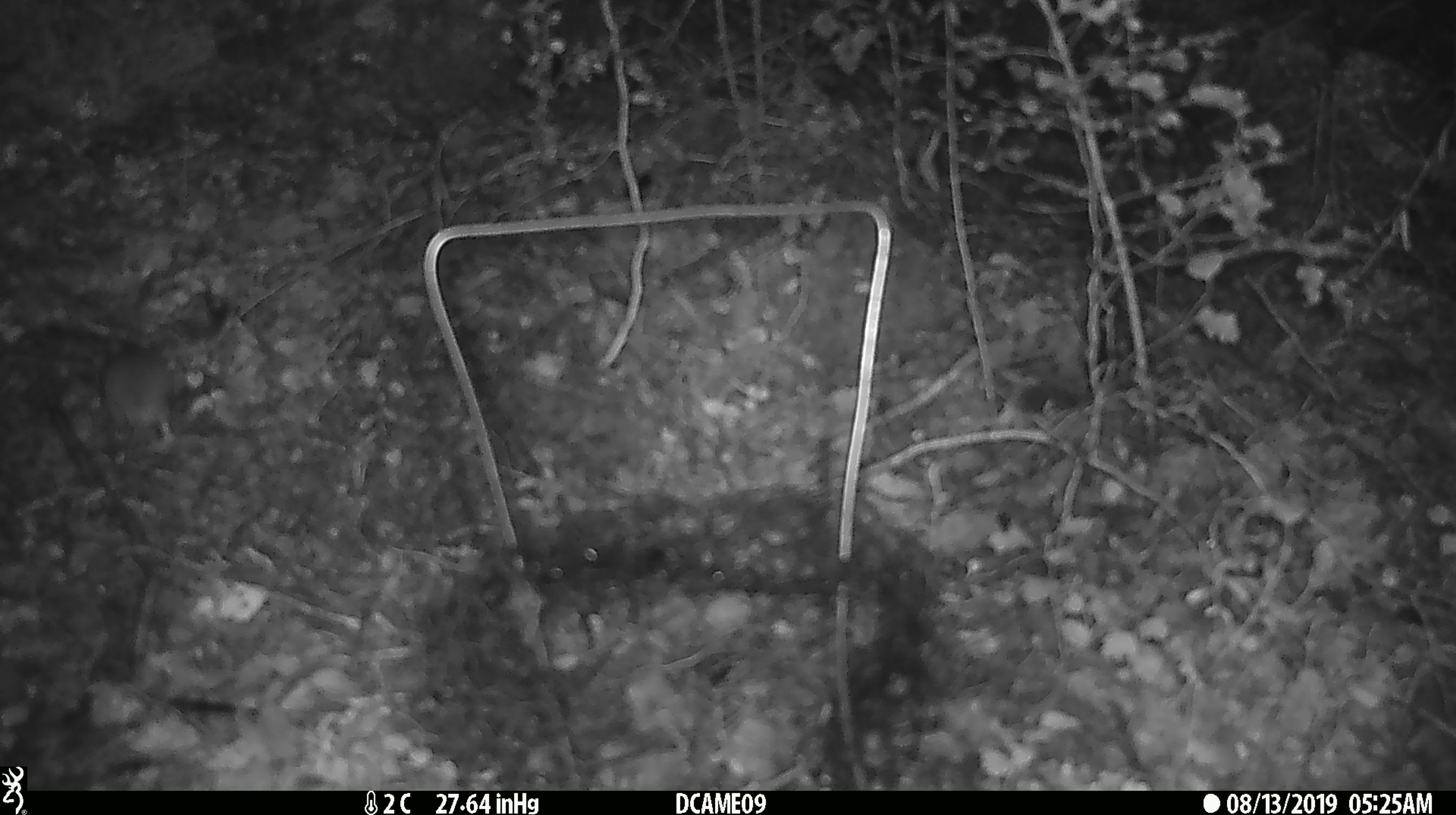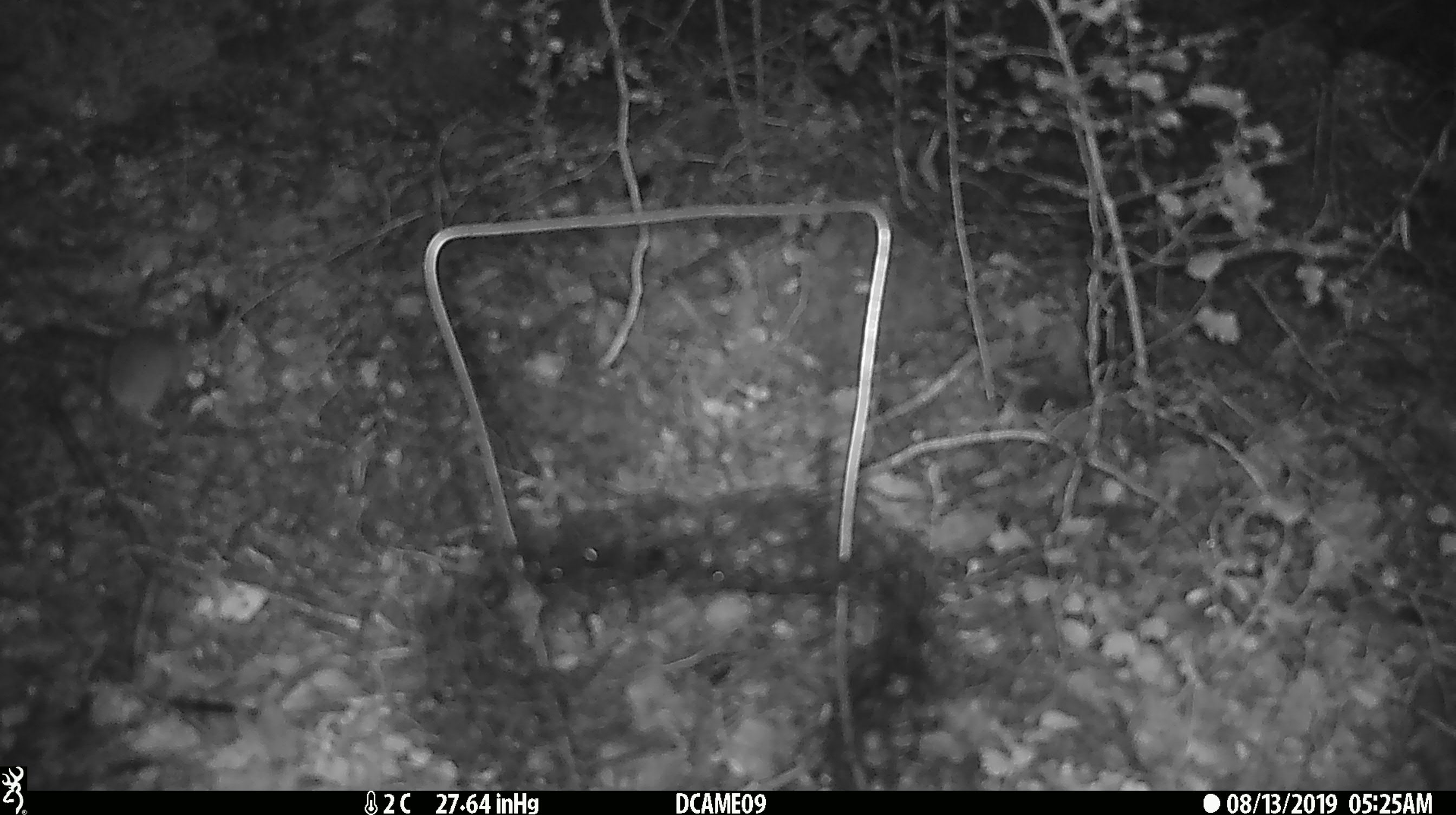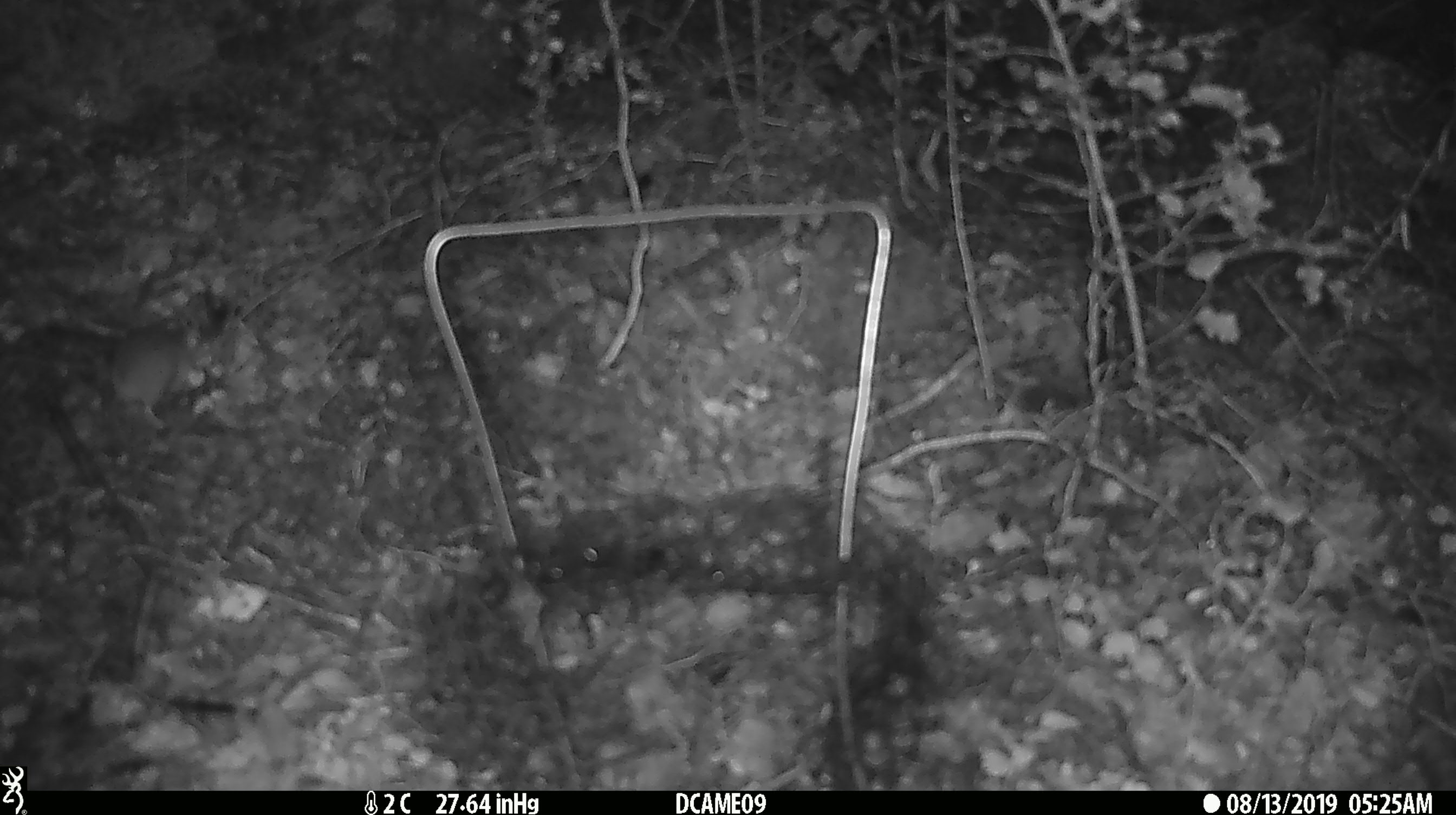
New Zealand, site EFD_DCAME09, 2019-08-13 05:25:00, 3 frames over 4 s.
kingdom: Animalia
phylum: Chordata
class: Mammalia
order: Rodentia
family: Muridae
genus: Mus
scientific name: Mus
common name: mouse